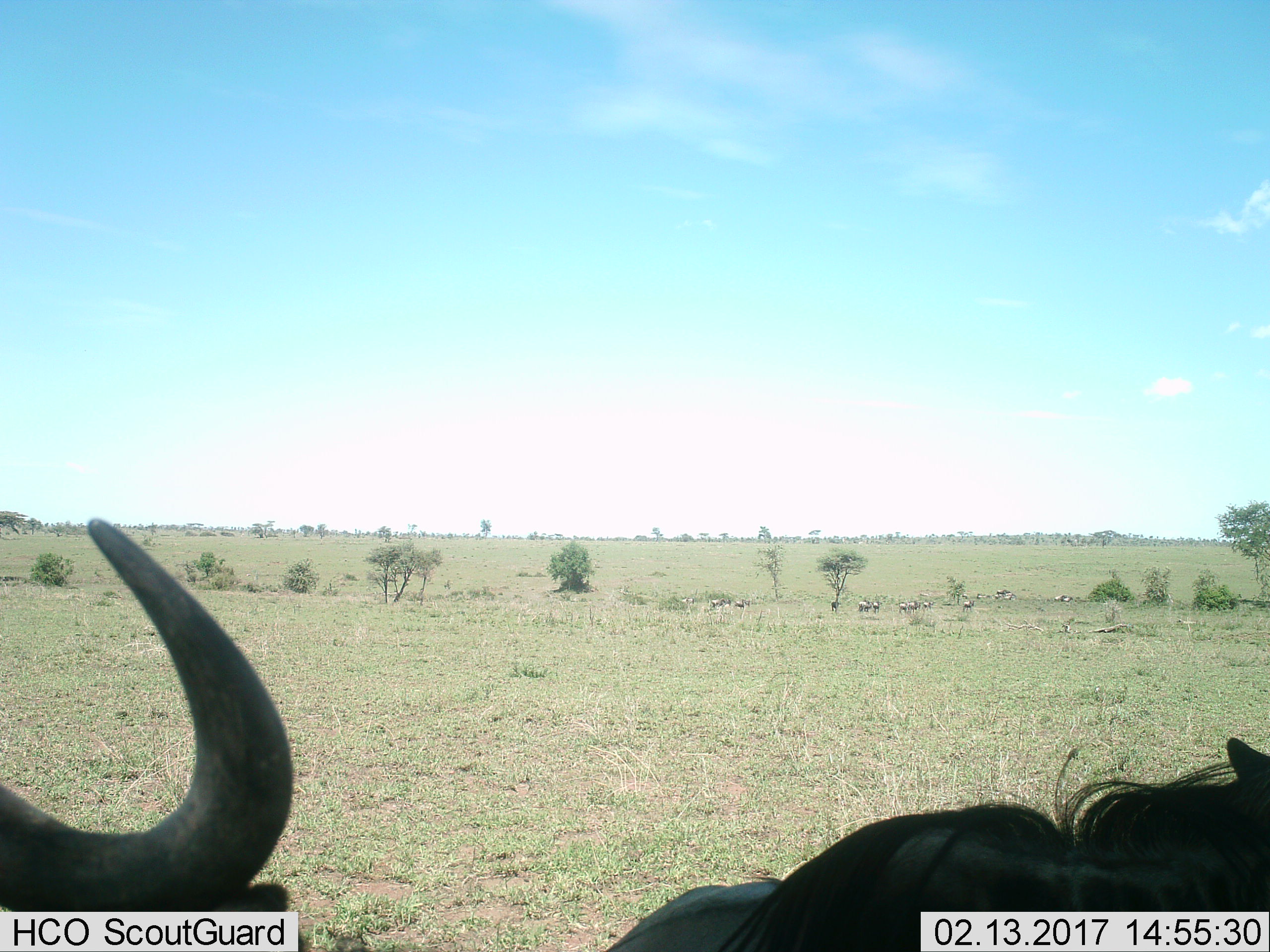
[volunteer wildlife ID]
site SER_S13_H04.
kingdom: Animalia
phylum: Chordata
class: Mammalia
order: Artiodactyla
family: Bovidae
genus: Connochaetes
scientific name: Connochaetes taurinus taurinus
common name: blue wildebeest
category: wildebeestblue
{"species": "wildebeestblue (blue wildebeest) (Connochaetes taurinus taurinus)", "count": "2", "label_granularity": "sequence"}